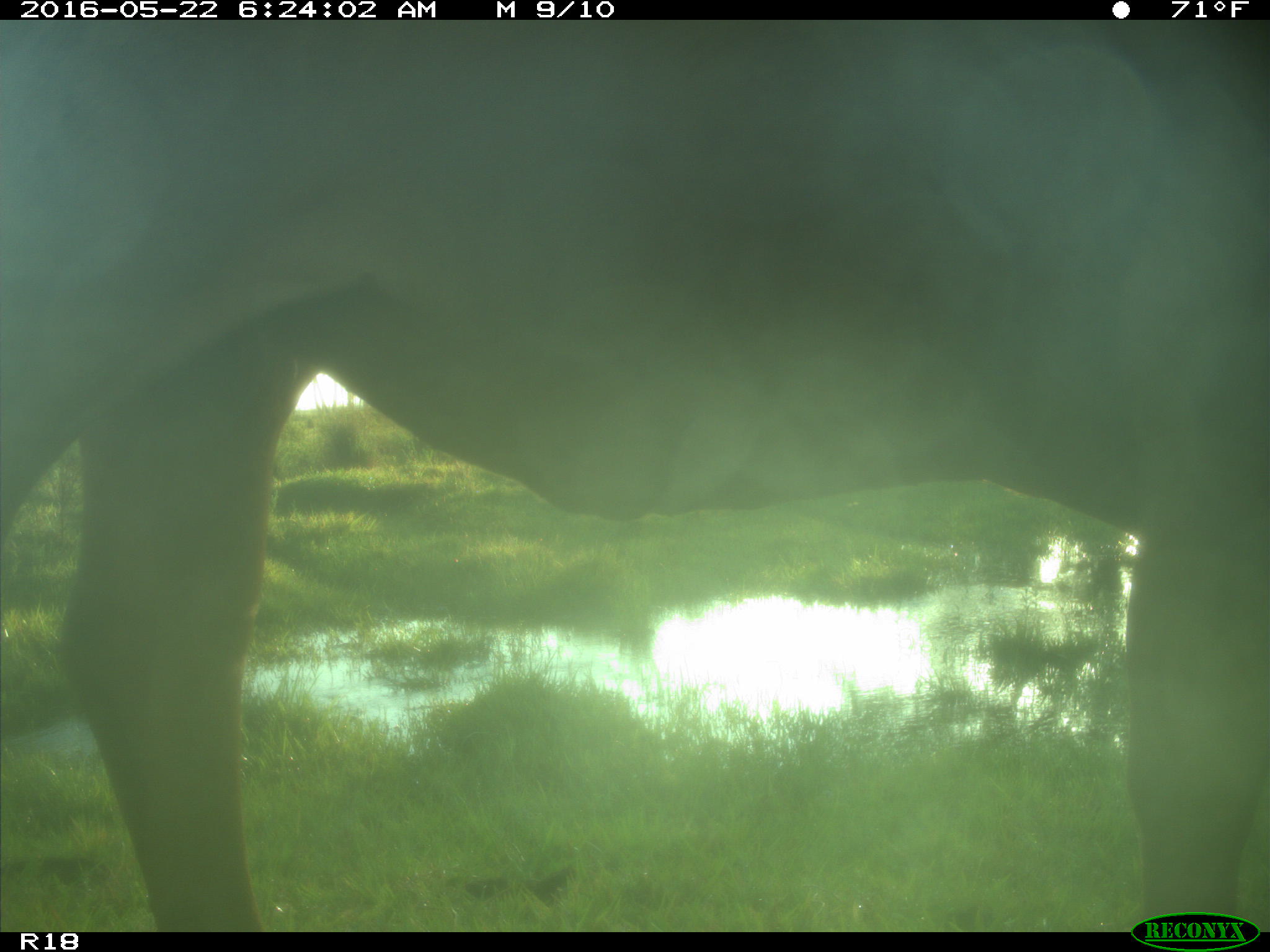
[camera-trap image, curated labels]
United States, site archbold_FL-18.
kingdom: Animalia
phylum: Chordata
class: Mammalia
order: Artiodactyla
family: Bovidae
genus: Bos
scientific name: Bos taurus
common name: domestic cow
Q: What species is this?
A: Bos taurus (domestic cow).